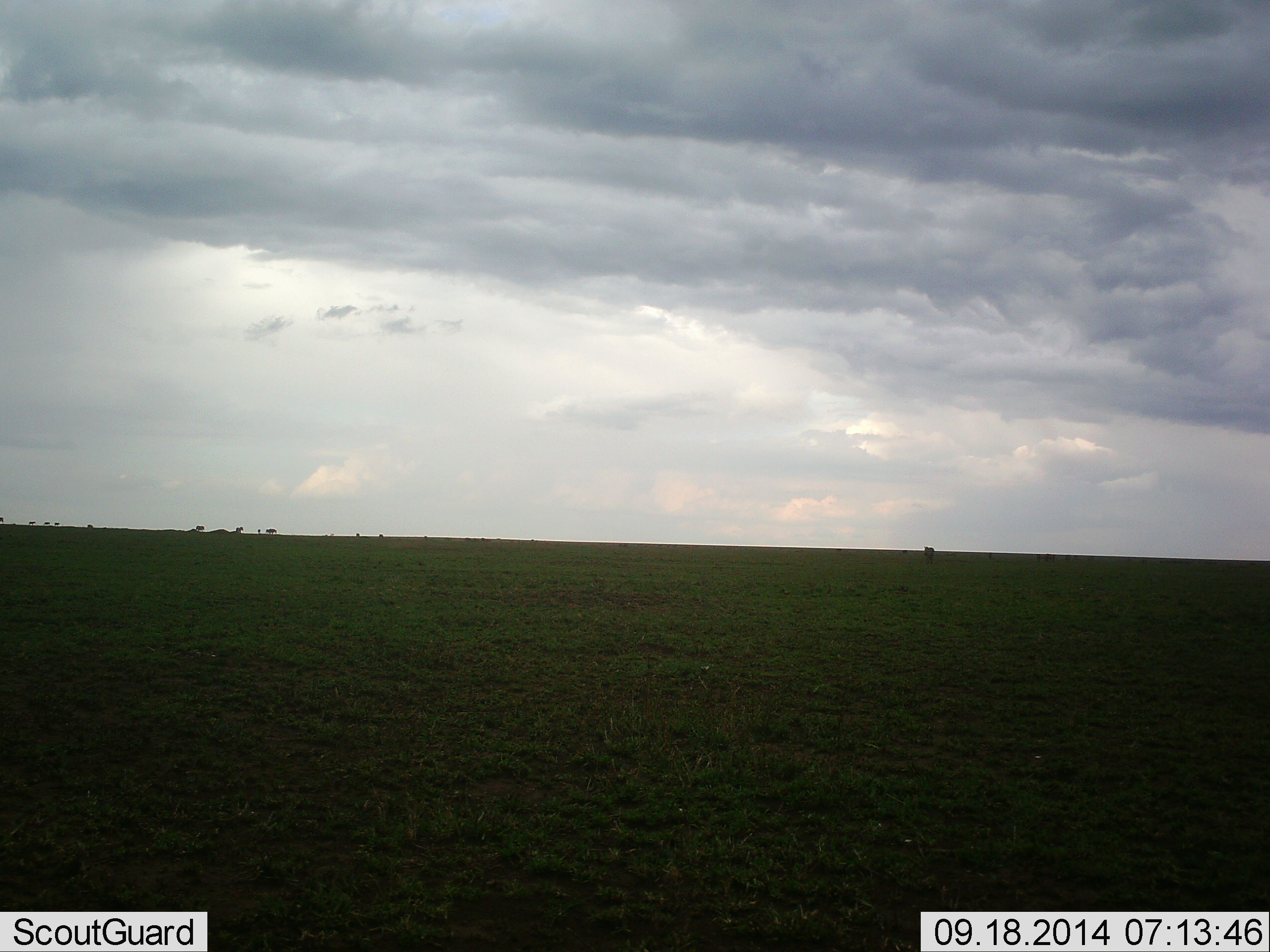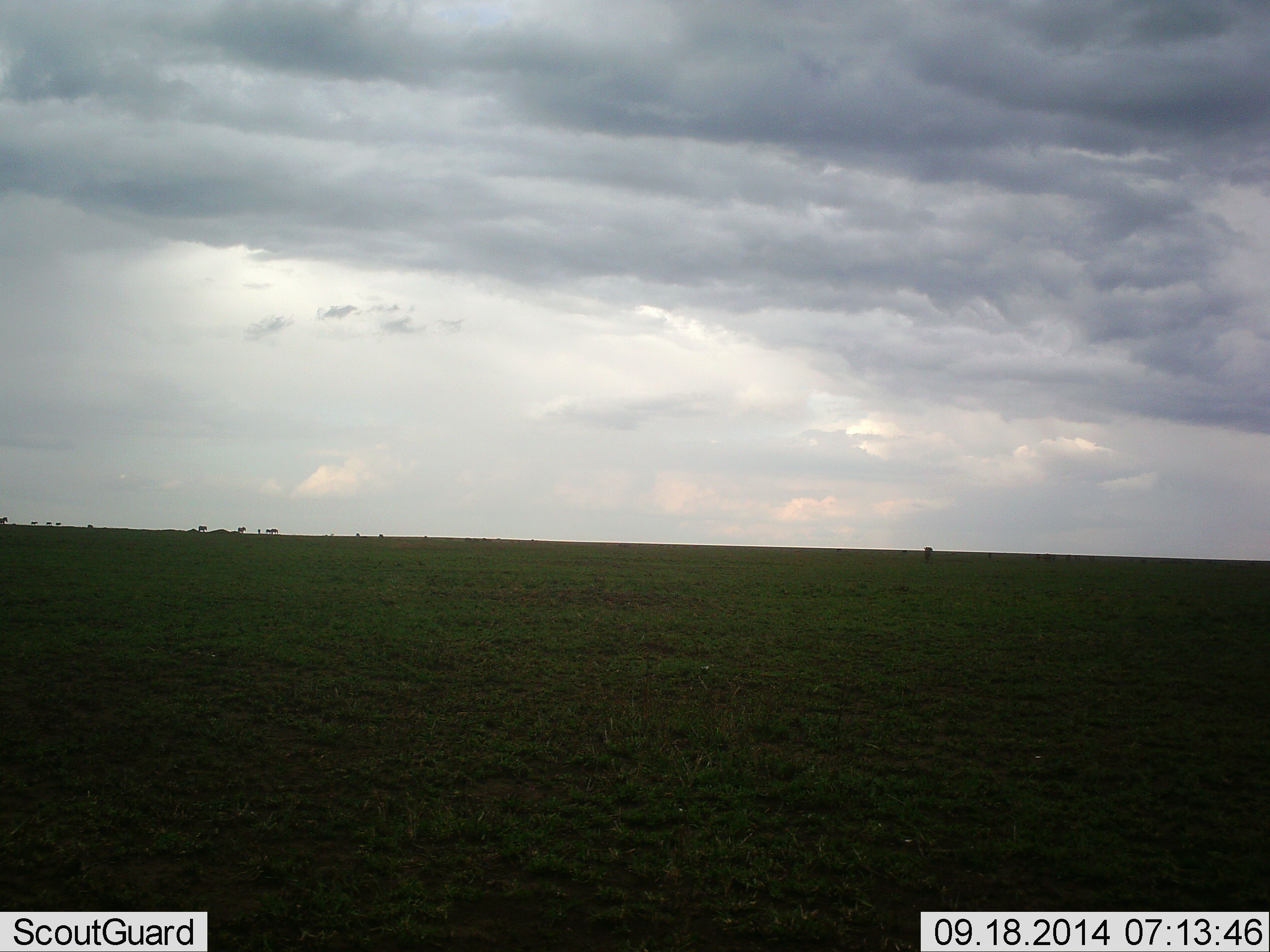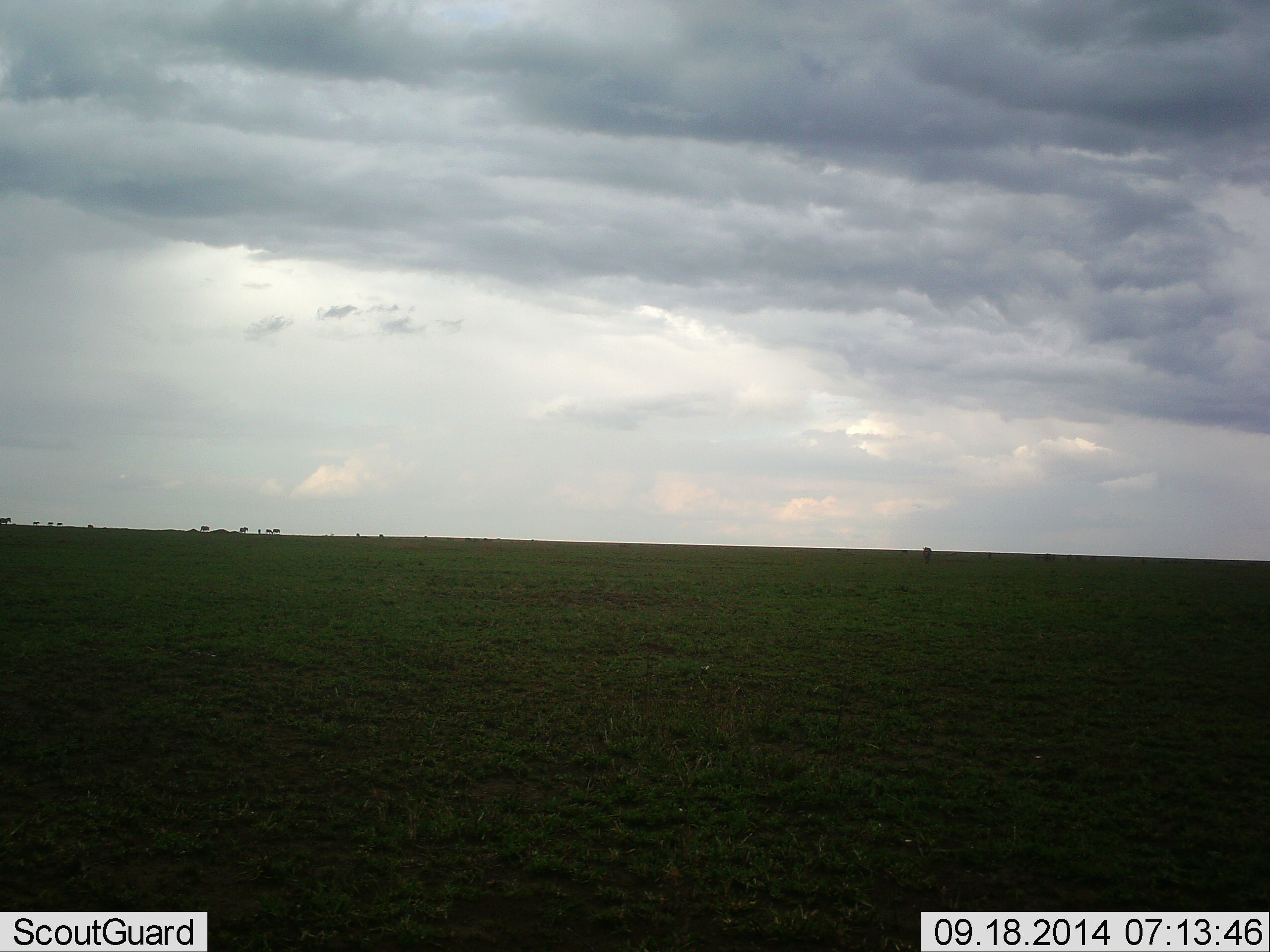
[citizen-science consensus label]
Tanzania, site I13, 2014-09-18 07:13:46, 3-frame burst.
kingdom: Animalia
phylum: Chordata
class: Mammalia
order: Perissodactyla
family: Equidae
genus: Equus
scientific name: Equus quagga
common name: plains zebra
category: zebra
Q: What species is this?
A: Zebra (plains zebra) (Equus quagga).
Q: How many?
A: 7.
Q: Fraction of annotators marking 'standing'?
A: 20%.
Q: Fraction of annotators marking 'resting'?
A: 0%.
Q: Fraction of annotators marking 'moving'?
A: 90%.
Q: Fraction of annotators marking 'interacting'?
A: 0%.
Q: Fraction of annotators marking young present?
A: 0%.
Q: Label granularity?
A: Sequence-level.